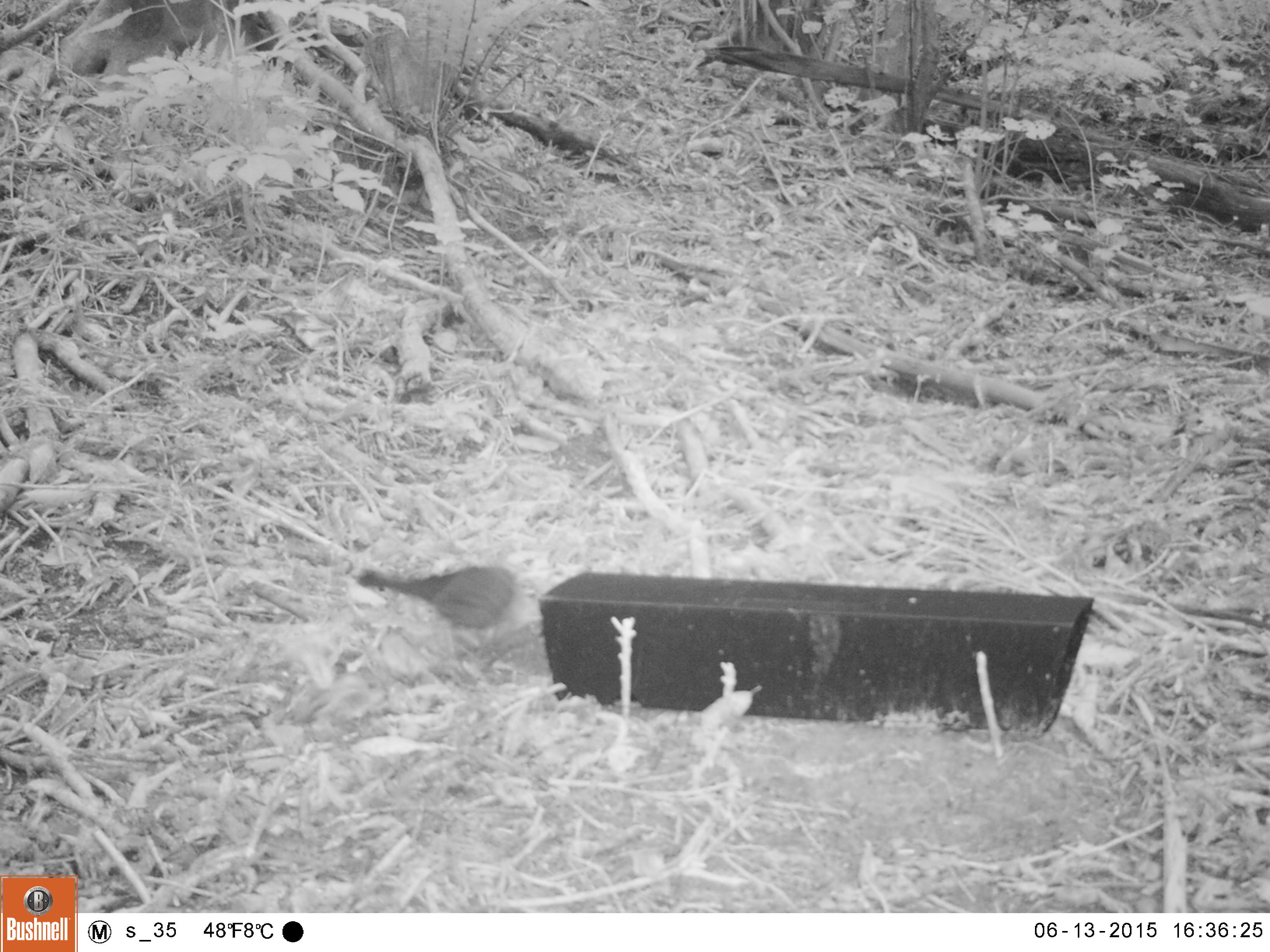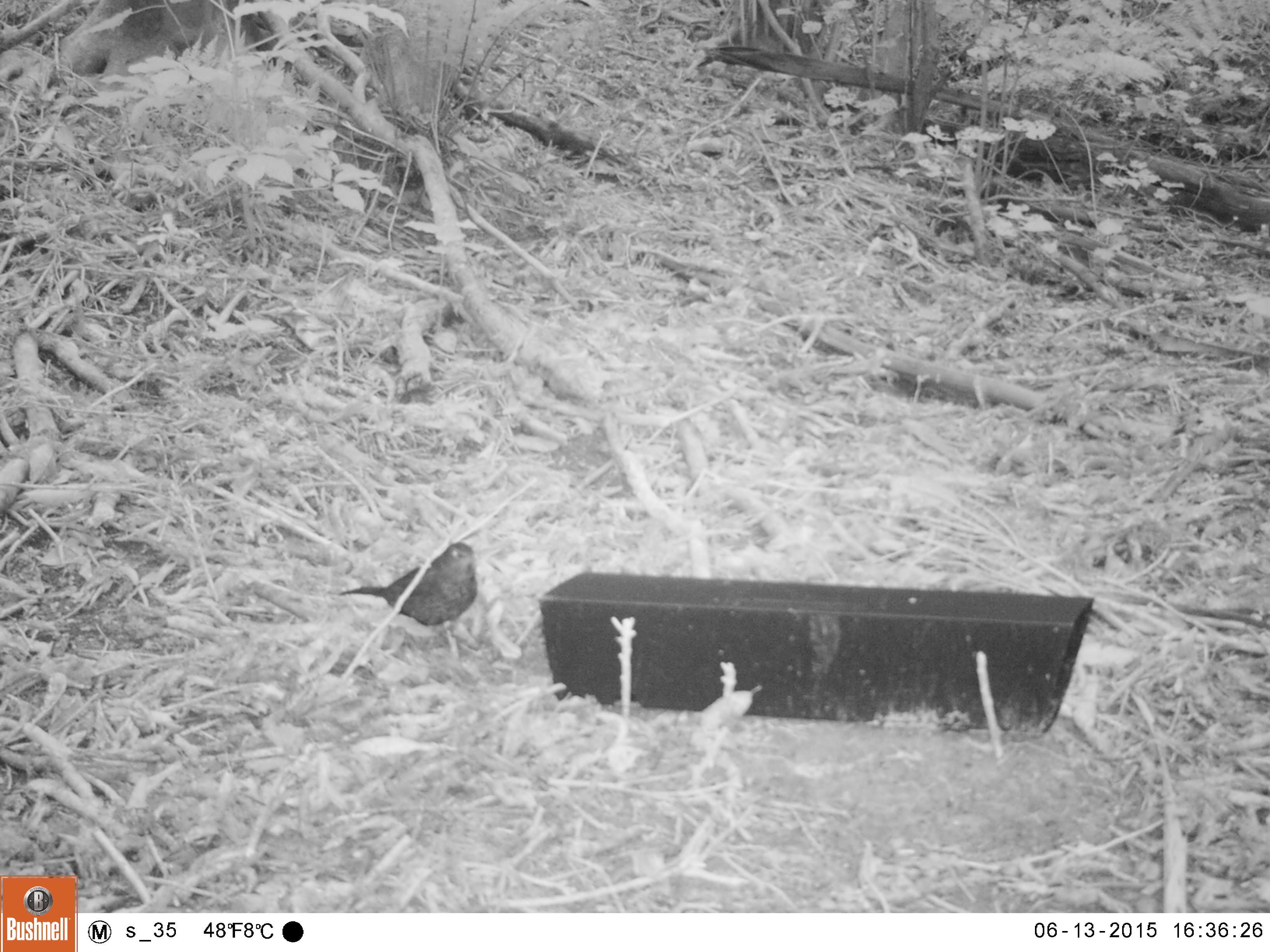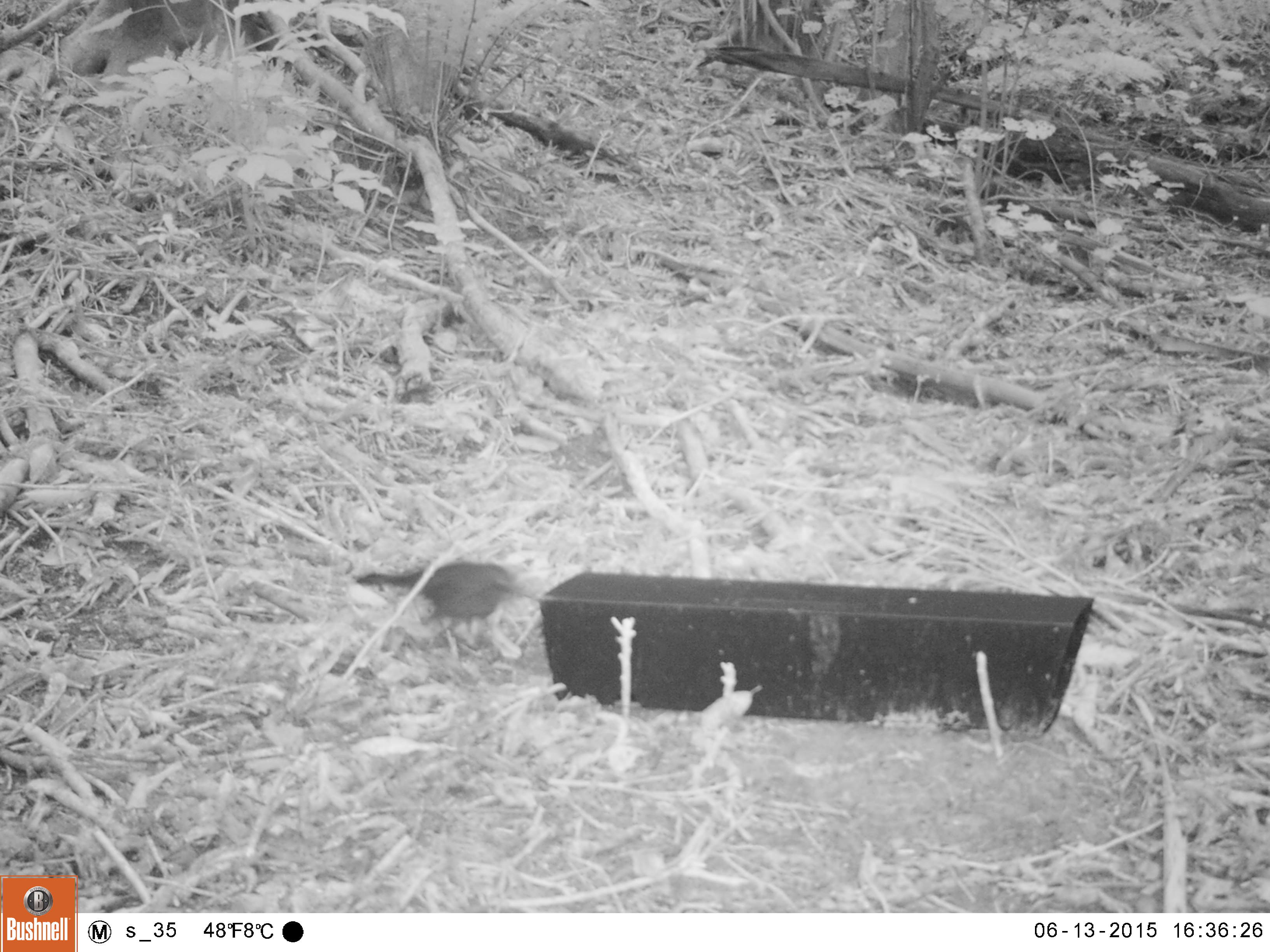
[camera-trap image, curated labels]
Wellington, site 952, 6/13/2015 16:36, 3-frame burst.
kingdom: Animalia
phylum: Chordata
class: Aves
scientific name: Aves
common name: bird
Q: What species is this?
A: Bird (Aves).